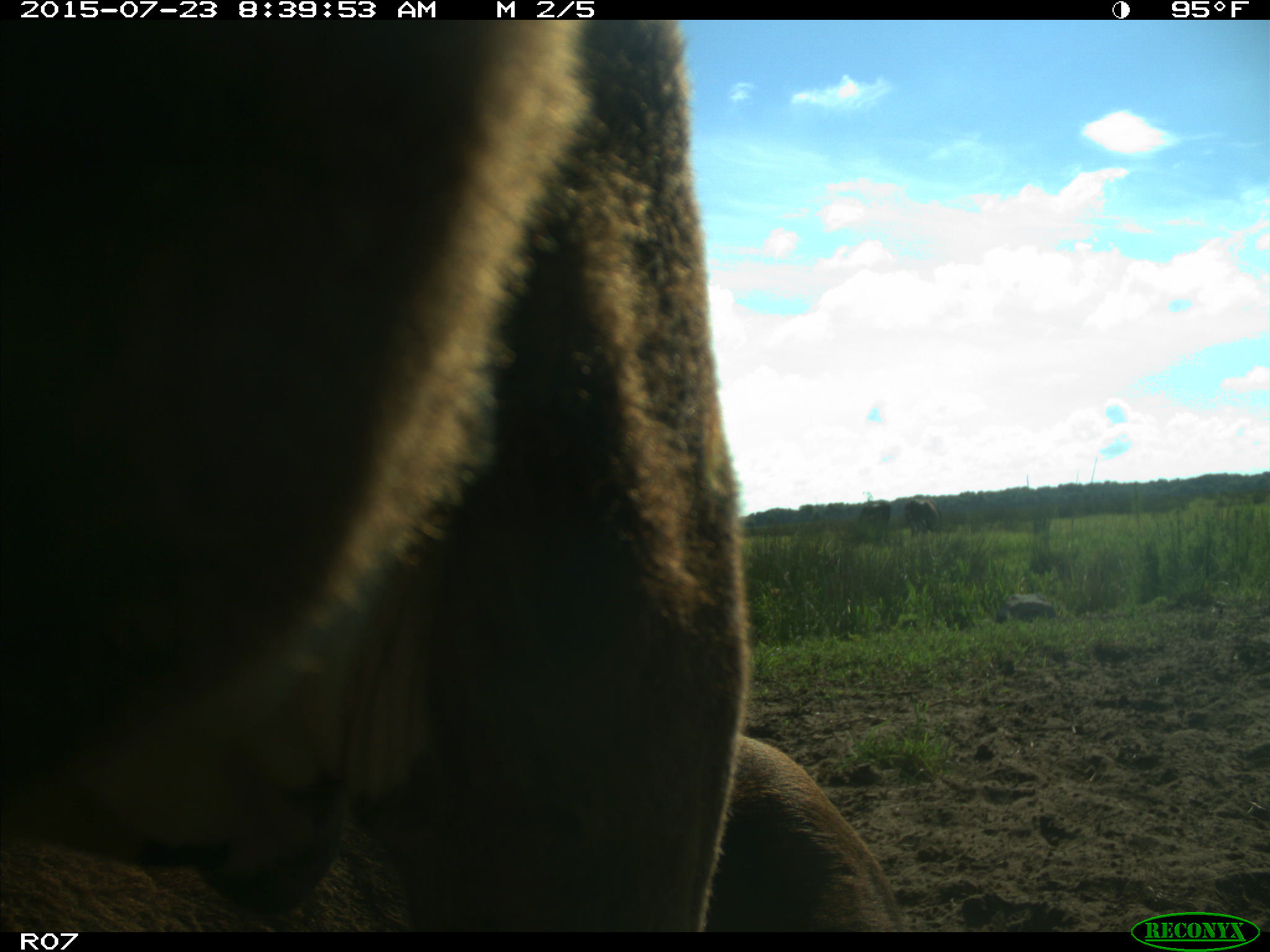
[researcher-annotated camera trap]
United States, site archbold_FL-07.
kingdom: Animalia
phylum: Chordata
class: Mammalia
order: Artiodactyla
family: Bovidae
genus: Bos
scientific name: Bos taurus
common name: domestic cow